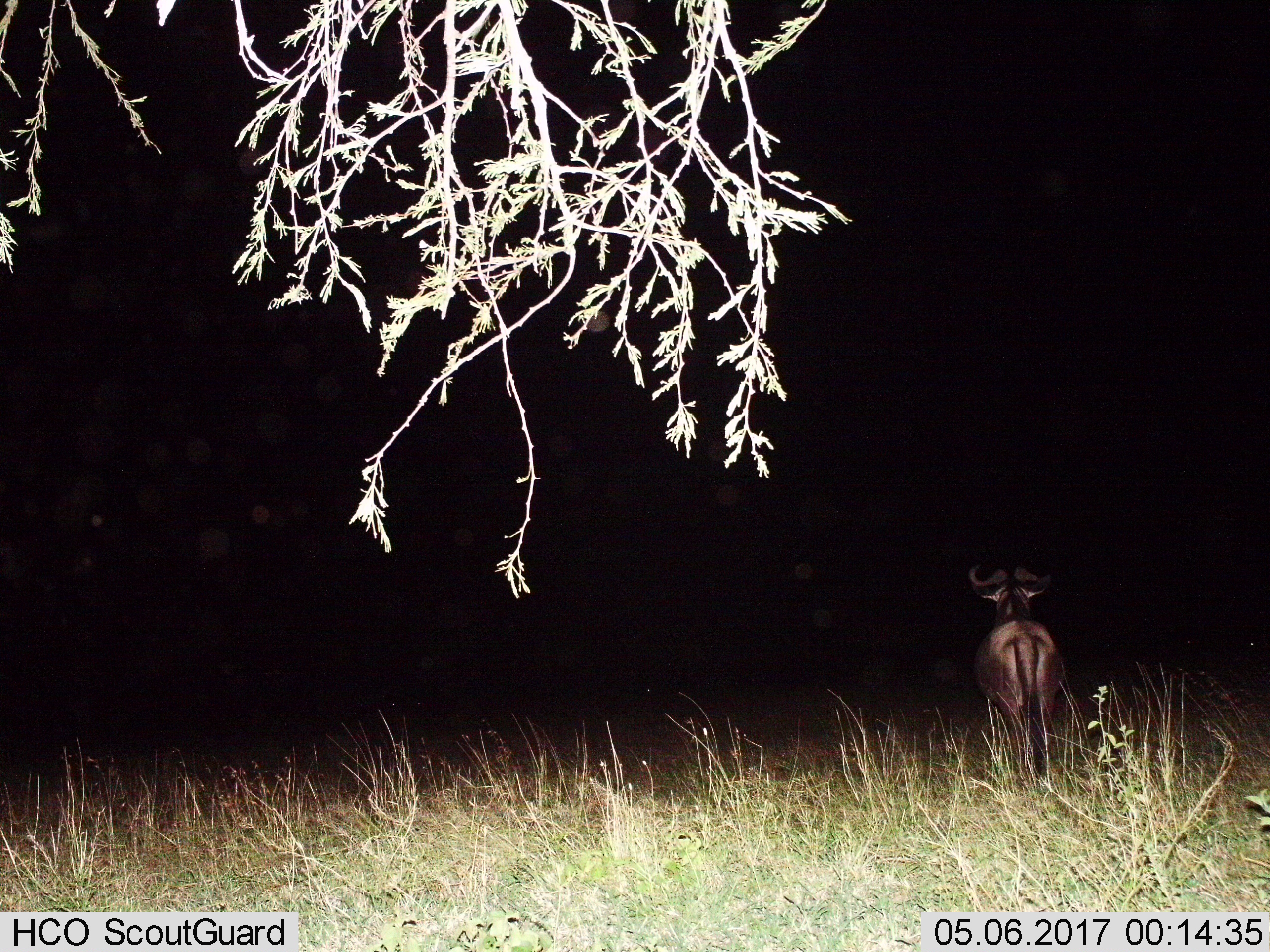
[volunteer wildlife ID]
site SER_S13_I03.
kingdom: Animalia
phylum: Chordata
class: Mammalia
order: Artiodactyla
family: Bovidae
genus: Connochaetes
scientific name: Connochaetes taurinus taurinus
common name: blue wildebeest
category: wildebeestblue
Wildebeestblue (blue wildebeest) (Connochaetes taurinus taurinus), count 1. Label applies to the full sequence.